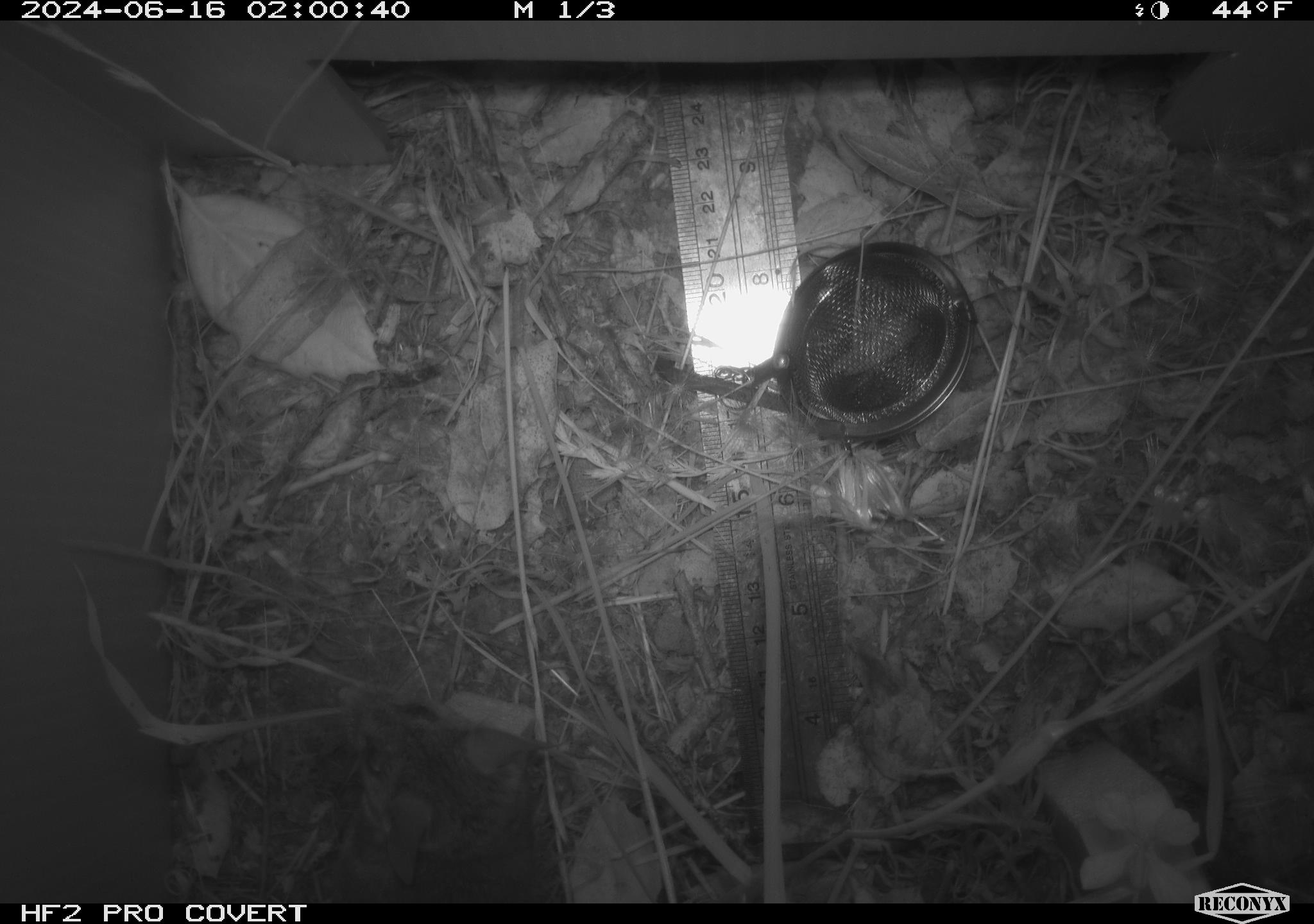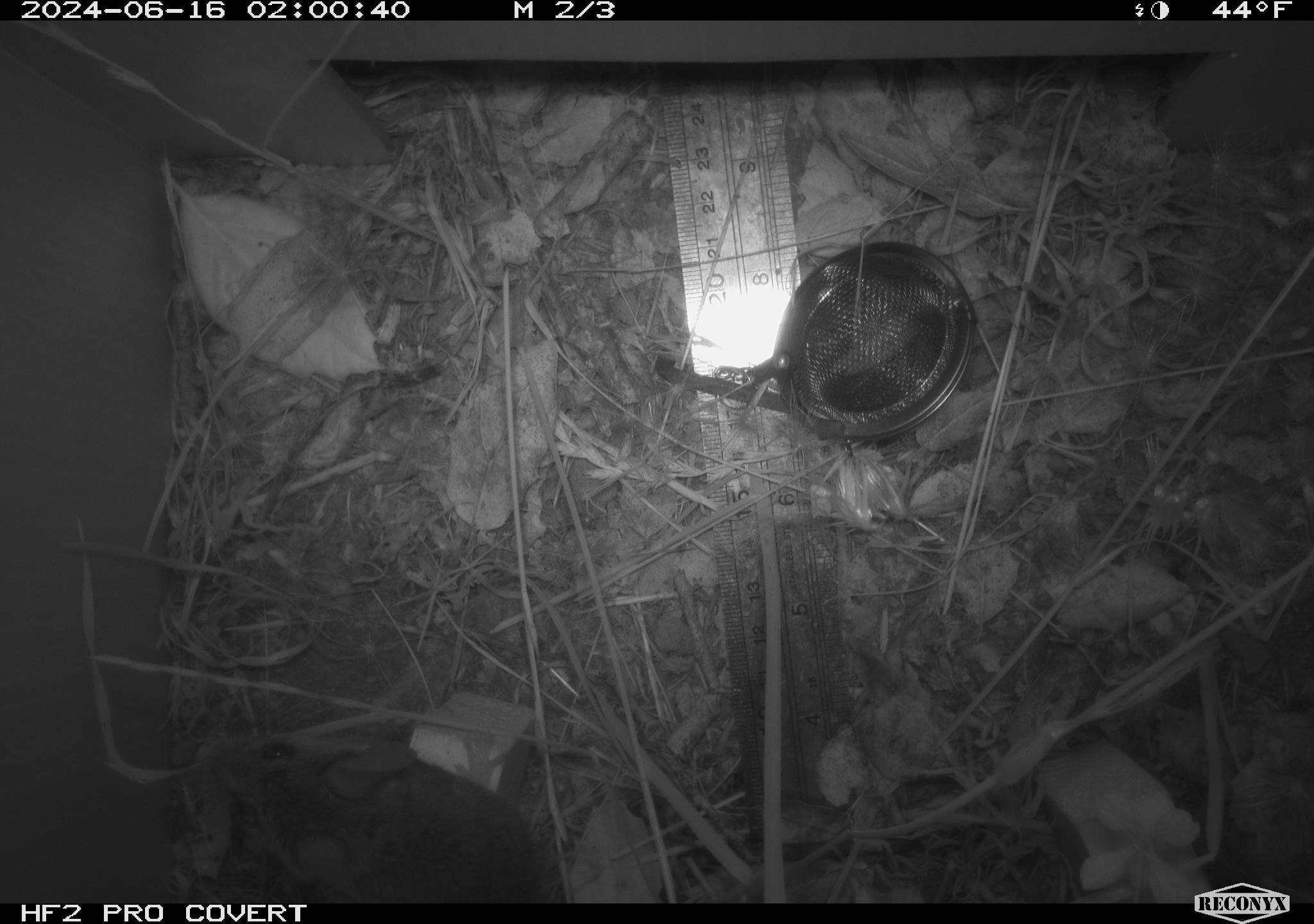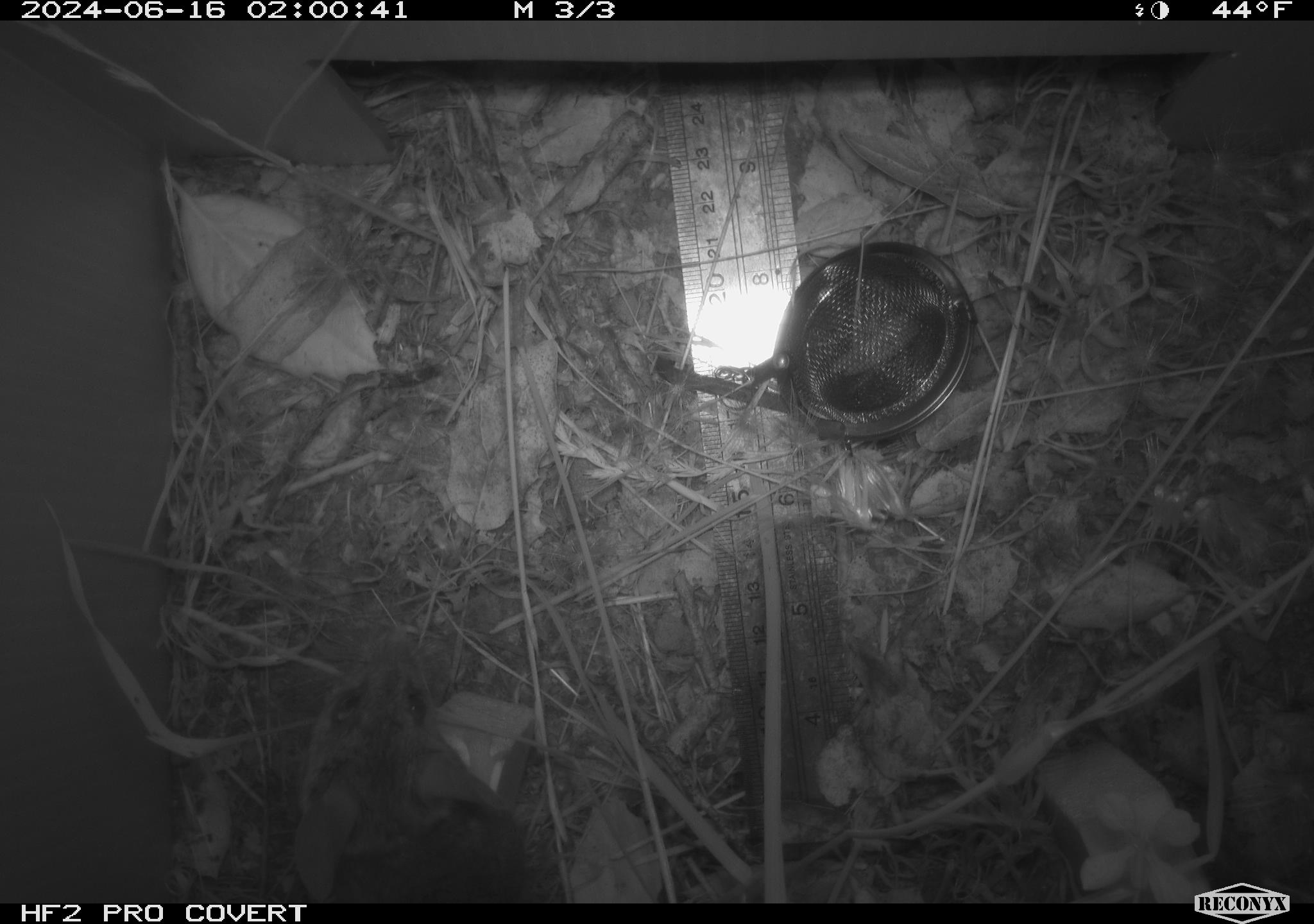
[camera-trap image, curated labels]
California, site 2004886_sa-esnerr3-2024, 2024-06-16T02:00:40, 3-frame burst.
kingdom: Animalia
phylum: Chordata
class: Mammalia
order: Rodentia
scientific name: Rodentia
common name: rodent